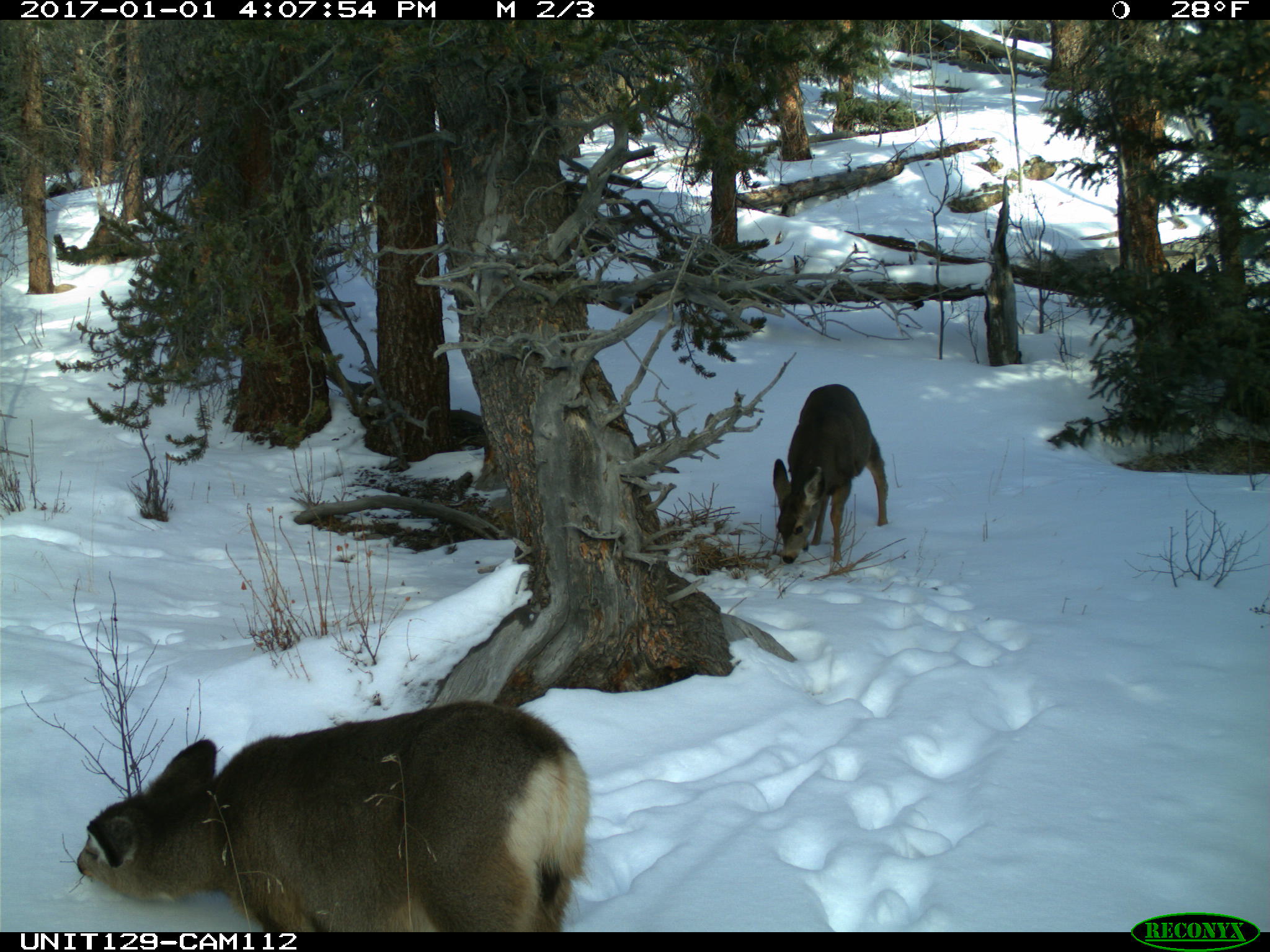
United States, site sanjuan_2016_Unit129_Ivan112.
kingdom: Animalia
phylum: Chordata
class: Mammalia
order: Artiodactyla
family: Cervidae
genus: Odocoileus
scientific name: Odocoileus hemionus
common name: mule deer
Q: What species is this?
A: Odocoileus hemionus (mule deer).